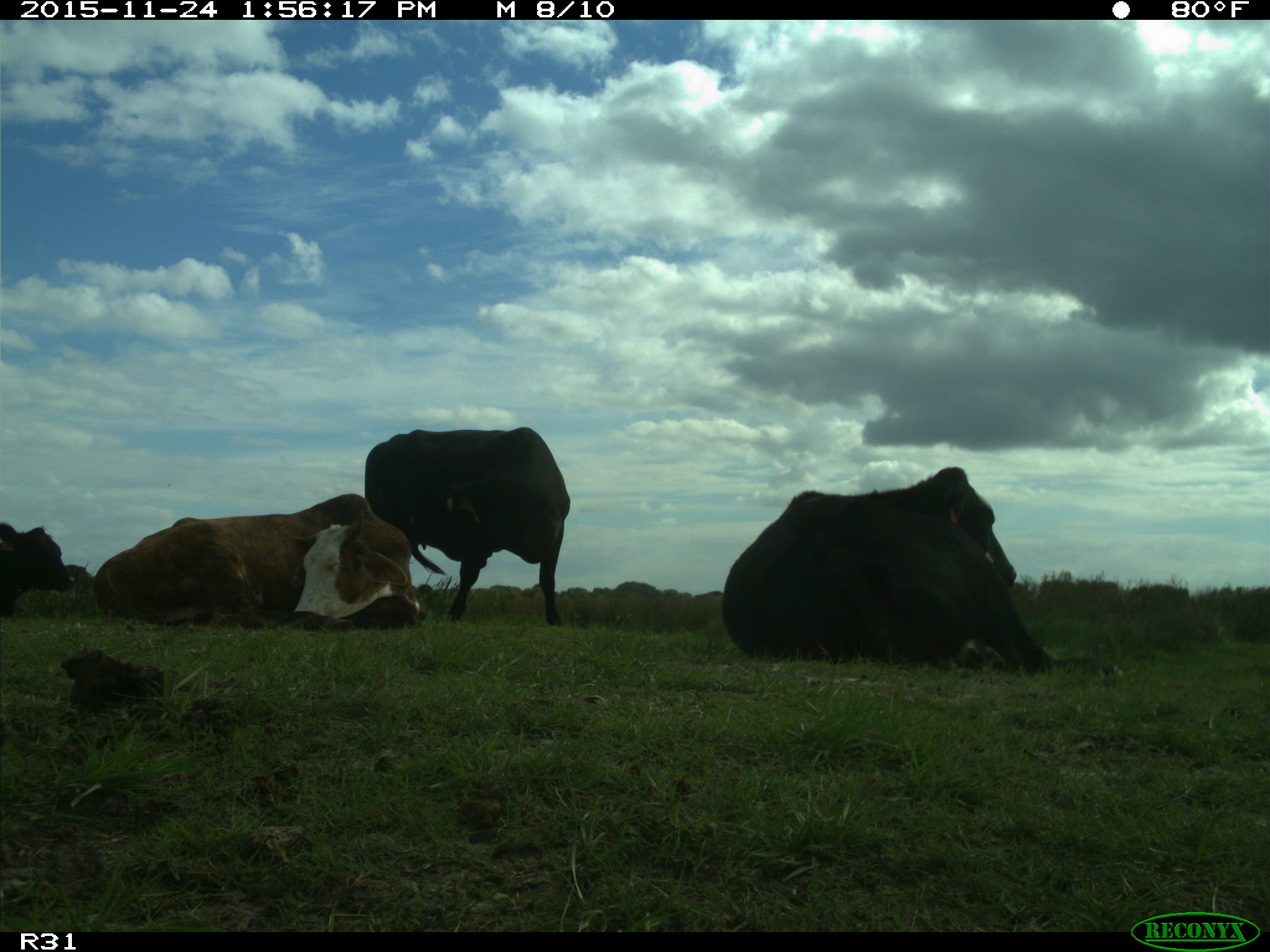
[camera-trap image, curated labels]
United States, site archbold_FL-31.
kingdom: Animalia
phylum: Chordata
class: Mammalia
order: Artiodactyla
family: Bovidae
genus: Bos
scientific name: Bos taurus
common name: domestic cow